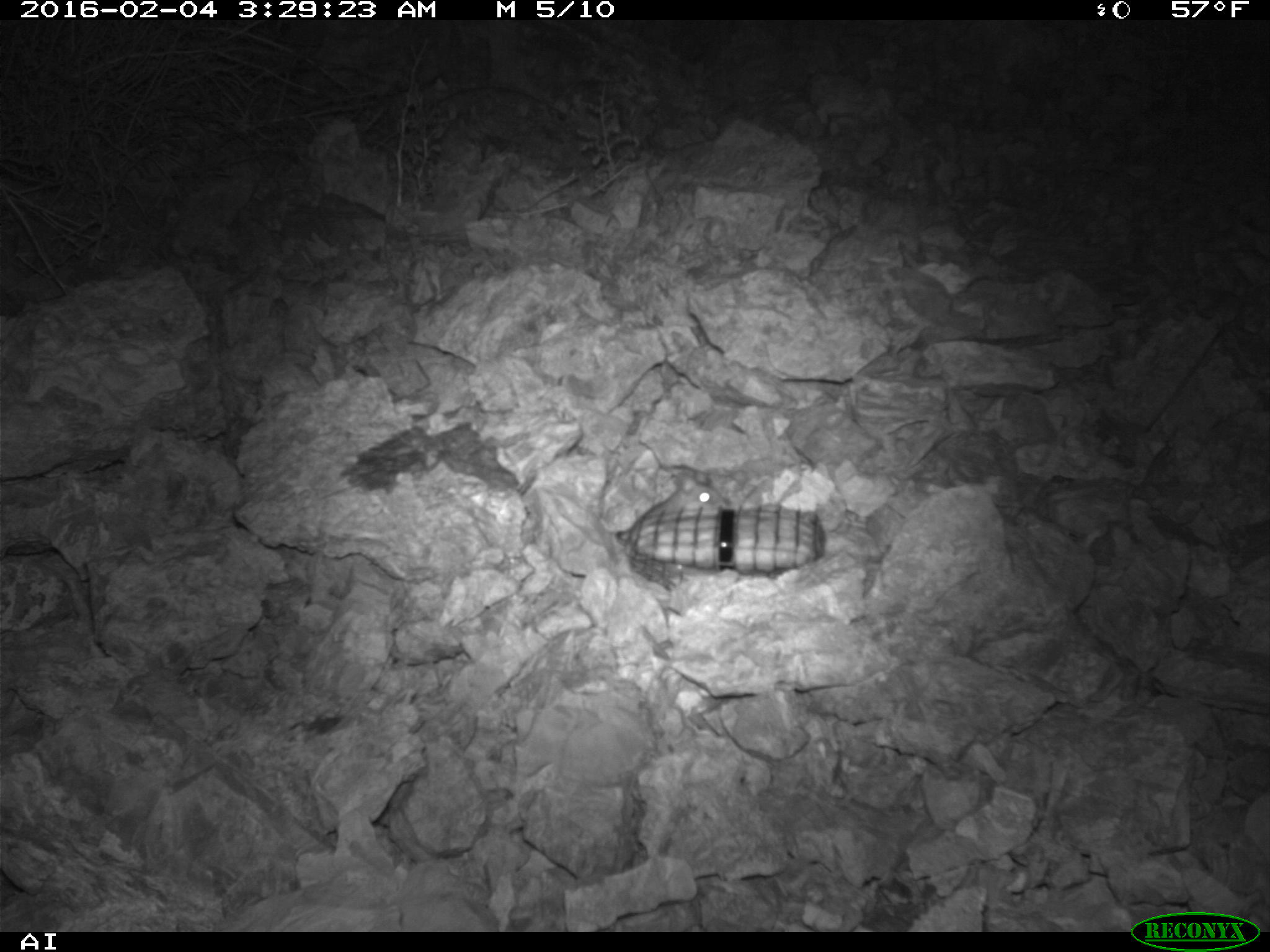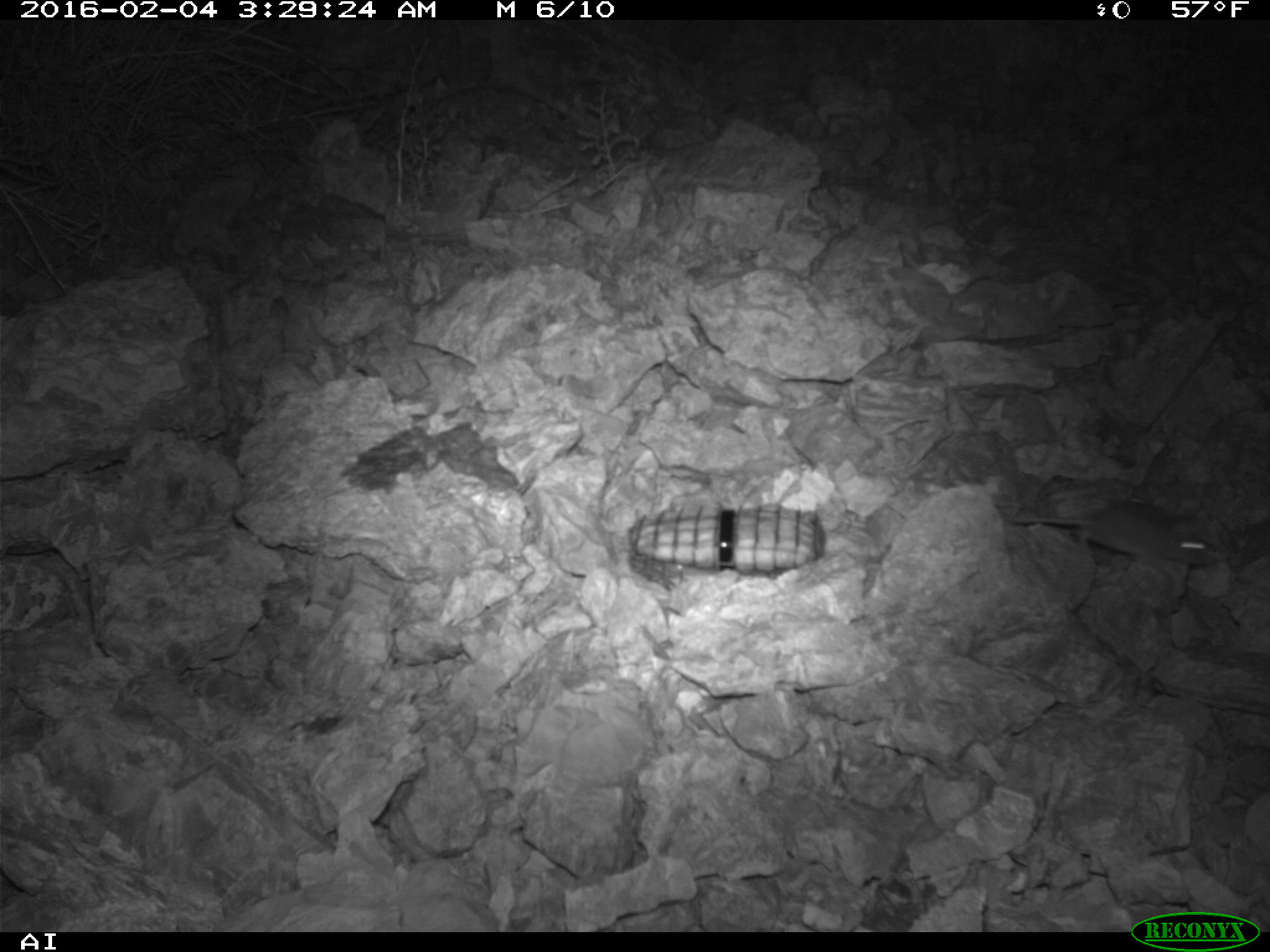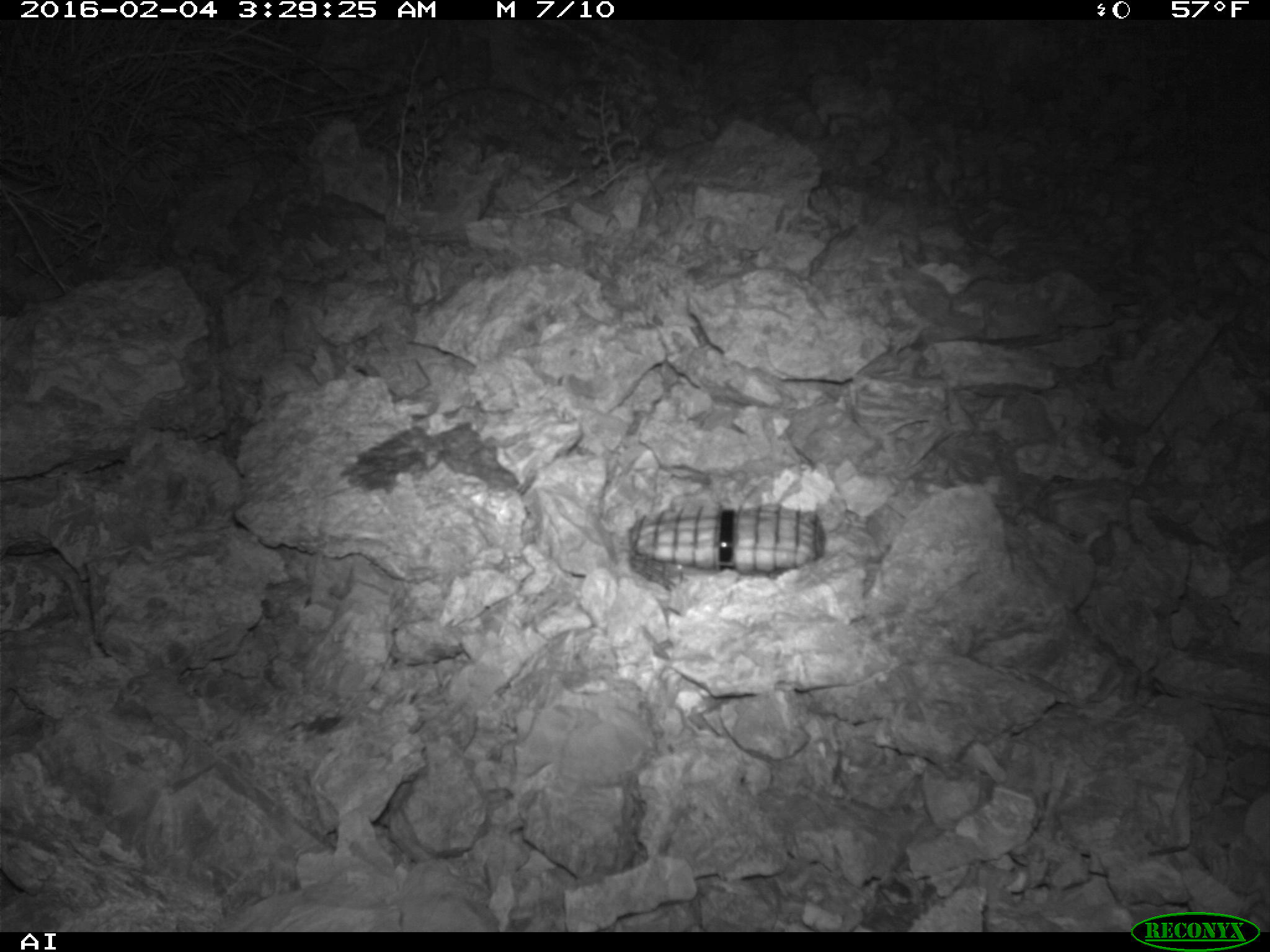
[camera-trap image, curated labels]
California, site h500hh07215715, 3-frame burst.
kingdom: Animalia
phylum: Chordata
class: Mammalia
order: Rodentia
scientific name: Rodentia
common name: rodent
Rodent (Rodentia).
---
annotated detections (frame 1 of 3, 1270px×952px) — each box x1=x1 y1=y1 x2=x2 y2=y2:
rodent: x1=646 y1=476 x2=728 y2=508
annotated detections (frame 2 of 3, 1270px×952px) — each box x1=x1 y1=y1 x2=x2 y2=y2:
rodent: x1=995 y1=500 x2=1214 y2=567